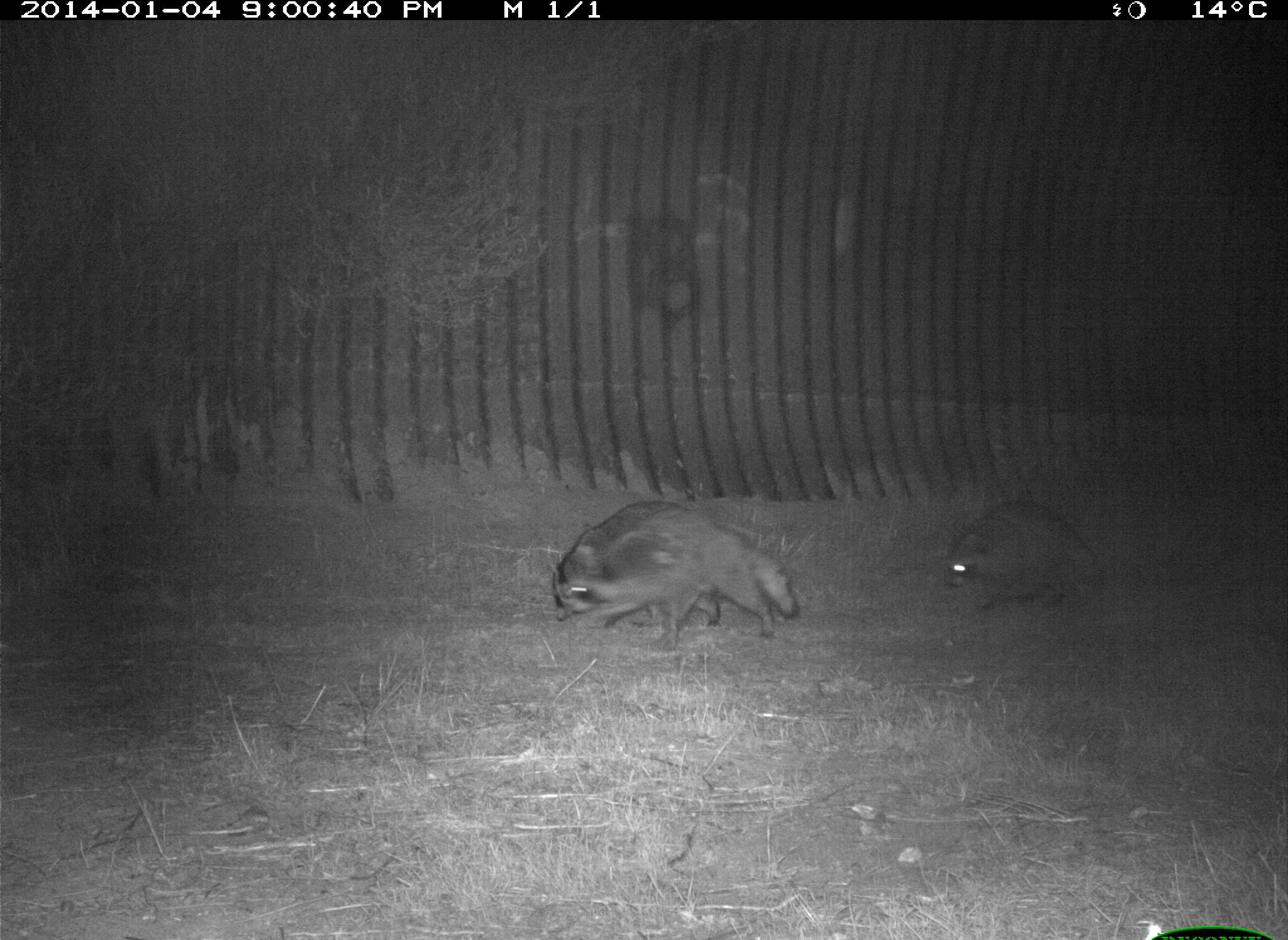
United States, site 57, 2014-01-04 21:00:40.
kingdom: Animalia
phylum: Chordata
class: Mammalia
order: Carnivora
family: Procyonidae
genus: Procyon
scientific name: Procyon lotor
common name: raccoon